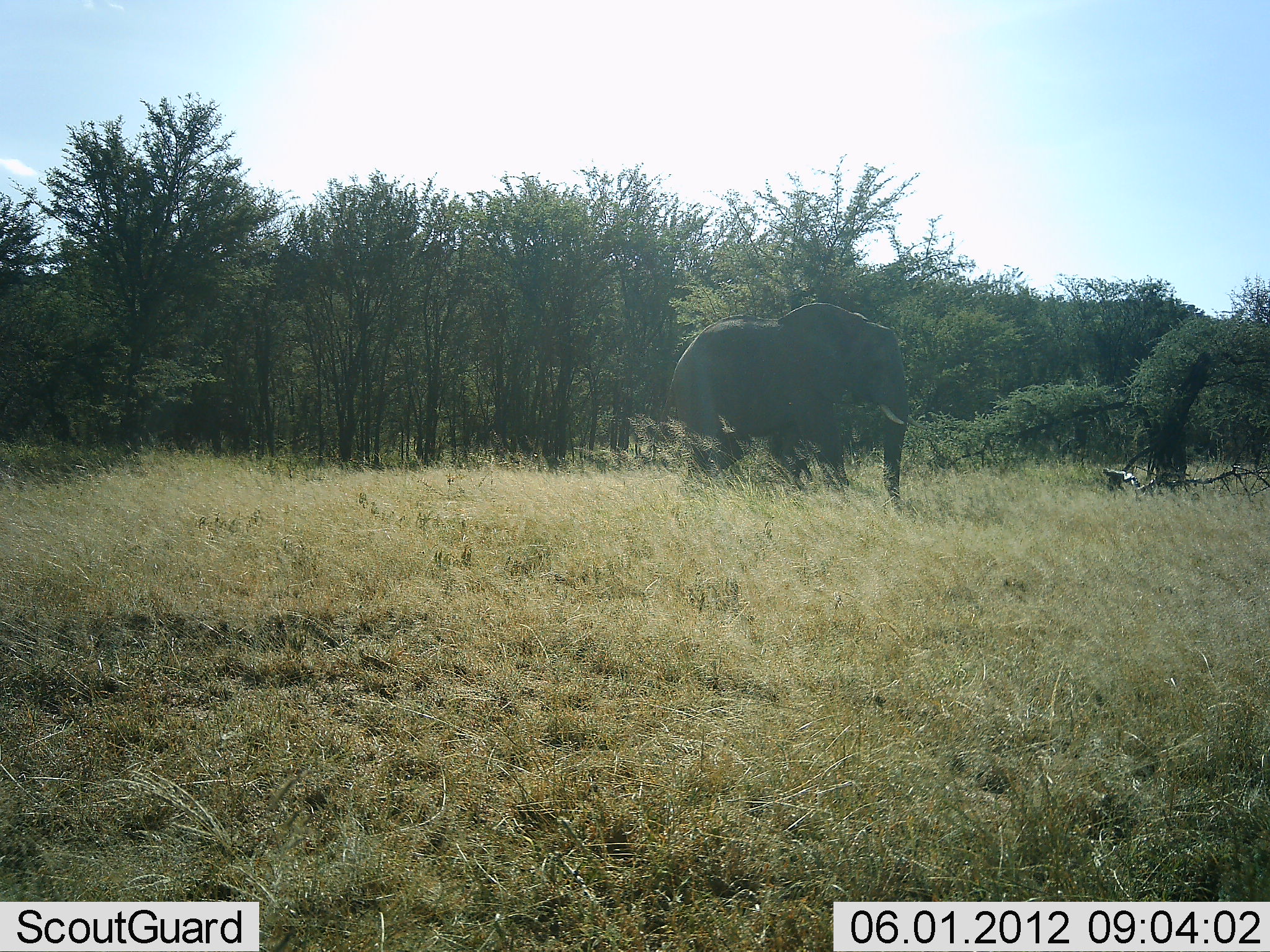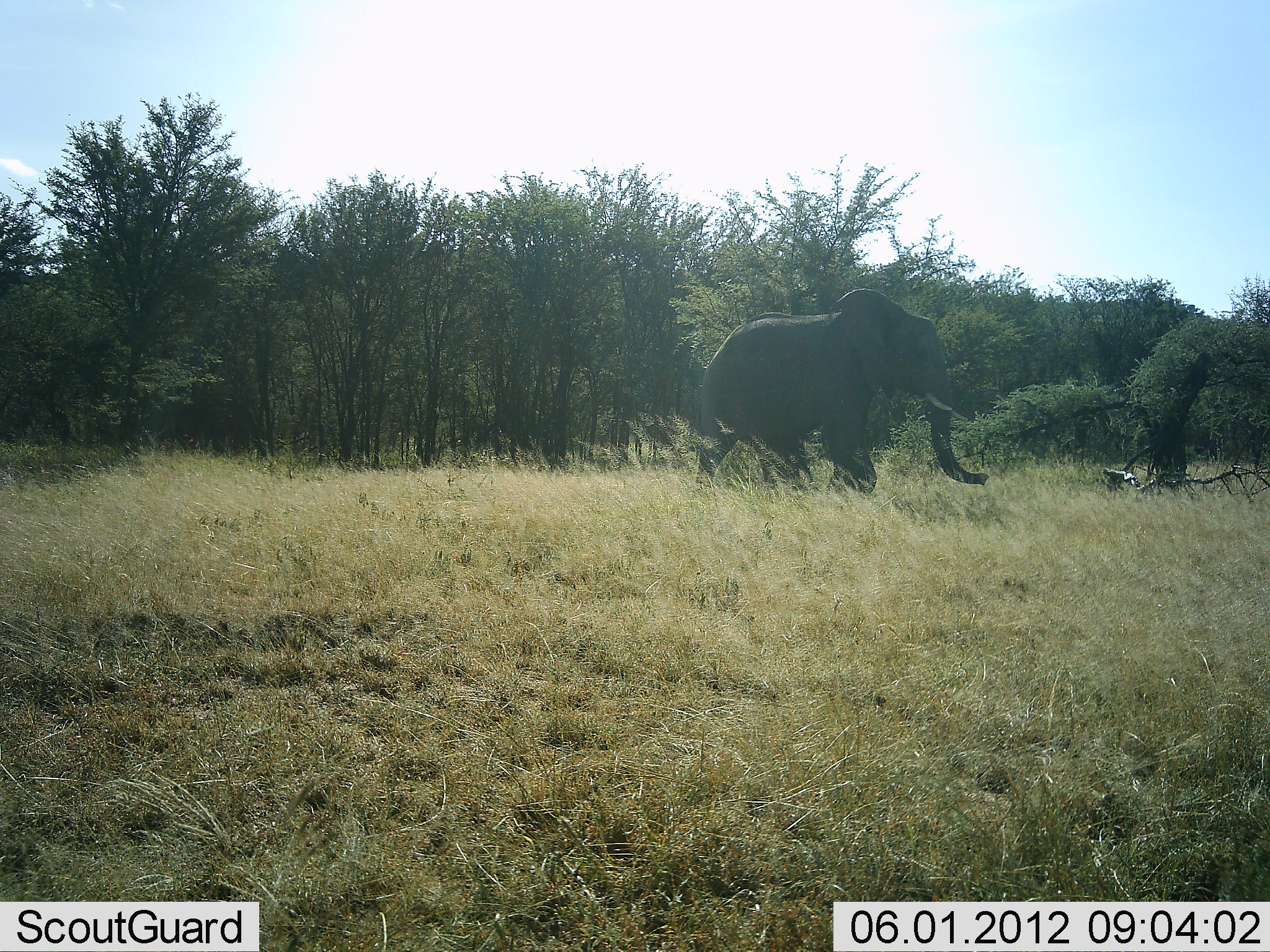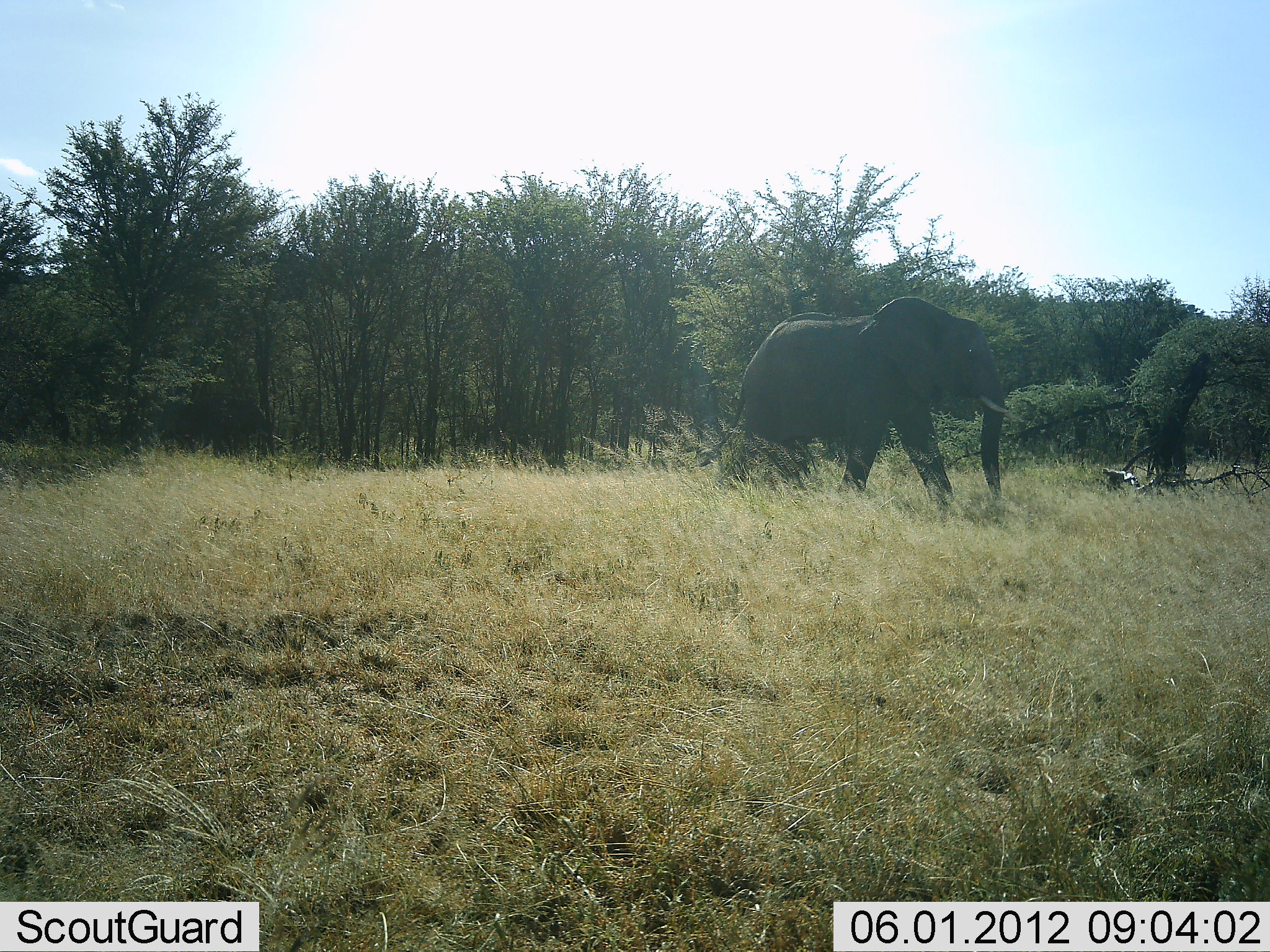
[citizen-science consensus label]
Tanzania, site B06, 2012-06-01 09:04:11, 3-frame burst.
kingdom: Animalia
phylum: Chordata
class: Mammalia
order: Proboscidea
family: Elephantidae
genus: Loxodonta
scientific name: Loxodonta africana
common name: african bush elephant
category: elephant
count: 1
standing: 0%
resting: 0%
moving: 100%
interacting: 0%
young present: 0%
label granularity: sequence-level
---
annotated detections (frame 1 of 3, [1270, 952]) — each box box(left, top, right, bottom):
animal: box(651, 302, 927, 514)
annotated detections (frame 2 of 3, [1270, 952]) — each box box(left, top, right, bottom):
animal: box(694, 287, 990, 498)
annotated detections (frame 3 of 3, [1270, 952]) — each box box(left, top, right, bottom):
animal: box(697, 294, 1022, 509)